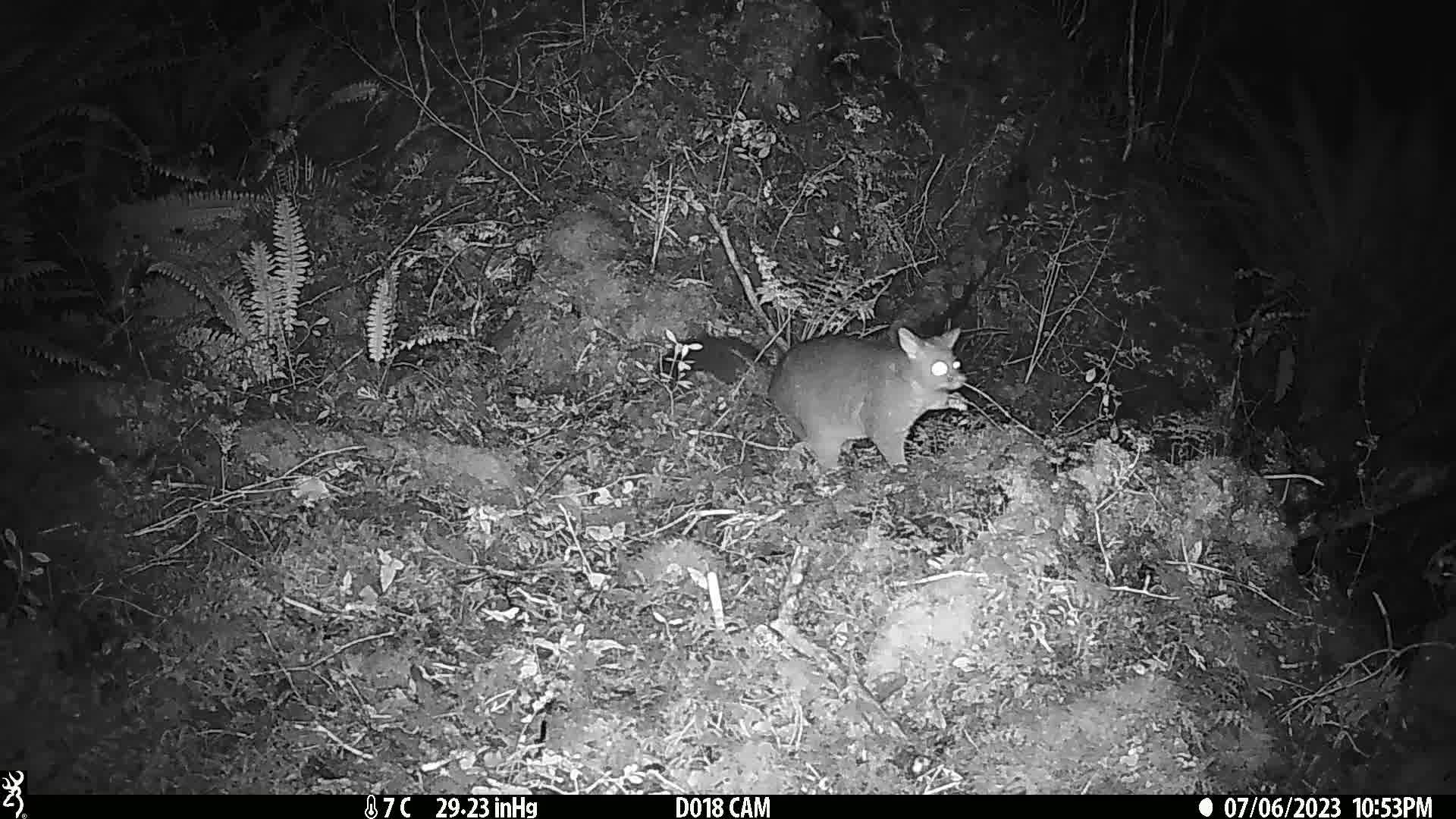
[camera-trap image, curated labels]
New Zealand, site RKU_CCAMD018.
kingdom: Animalia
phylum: Chordata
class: Mammalia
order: Diprotodontia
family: Phalangeridae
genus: Trichosurus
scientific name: Trichosurus vulpecula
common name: common brushtail possum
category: possum